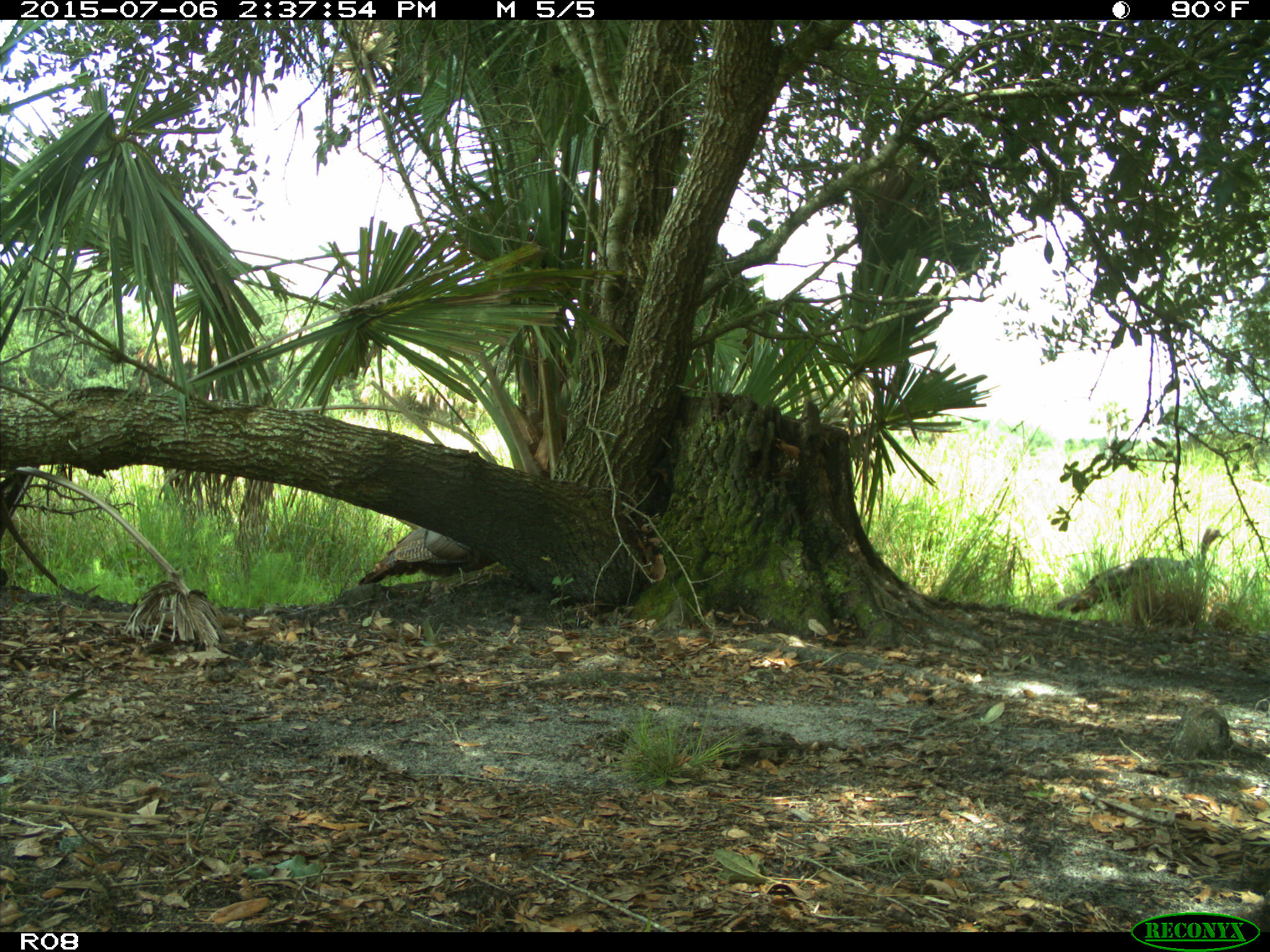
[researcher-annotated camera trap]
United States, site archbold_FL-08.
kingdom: Animalia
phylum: Chordata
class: Aves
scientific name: Aves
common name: birds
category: unidentified bird